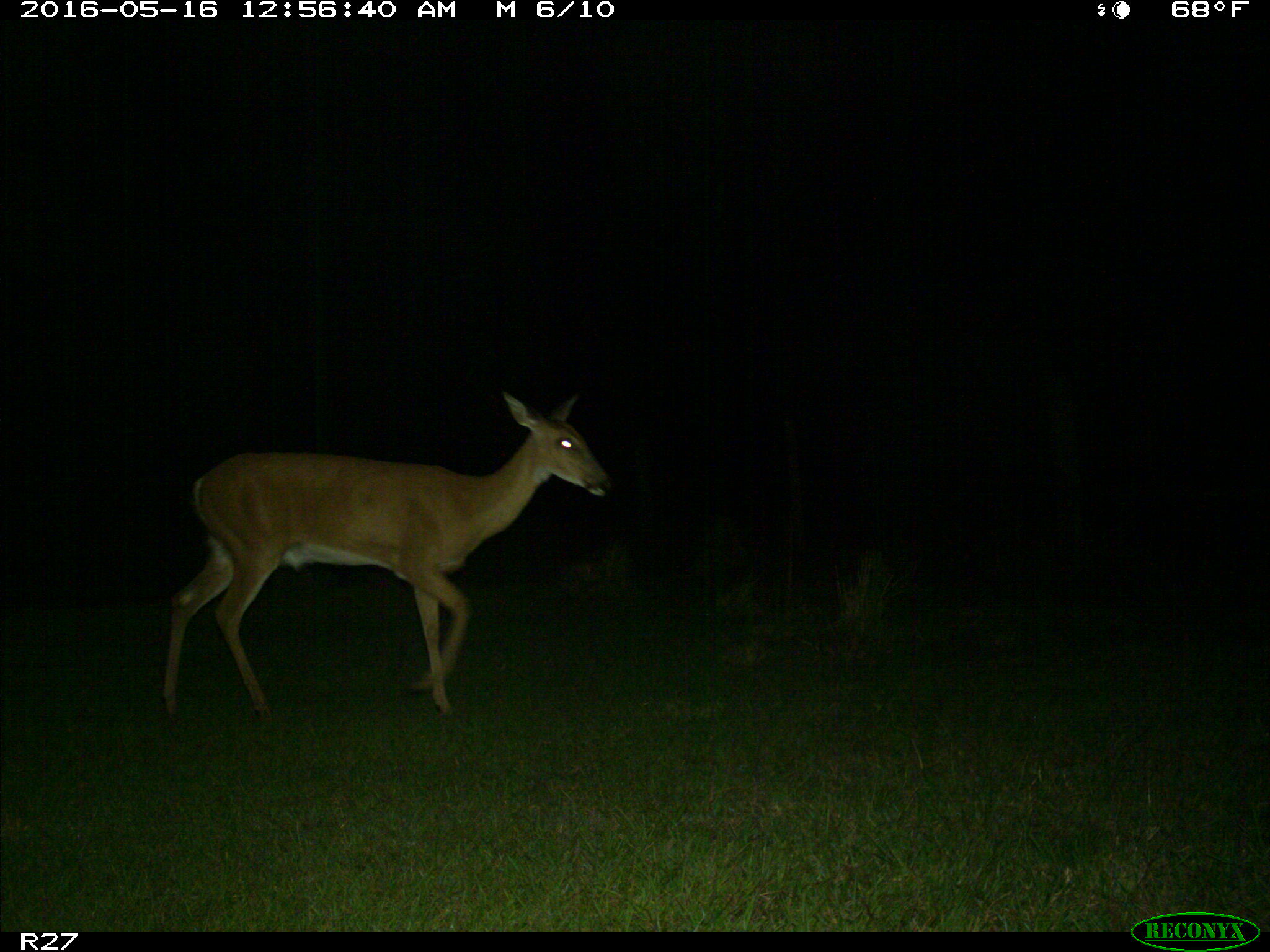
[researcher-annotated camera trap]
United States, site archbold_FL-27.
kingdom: Animalia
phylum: Chordata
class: Mammalia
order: Artiodactyla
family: Cervidae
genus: Odocoileus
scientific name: Odocoileus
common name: deer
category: unidentified deer